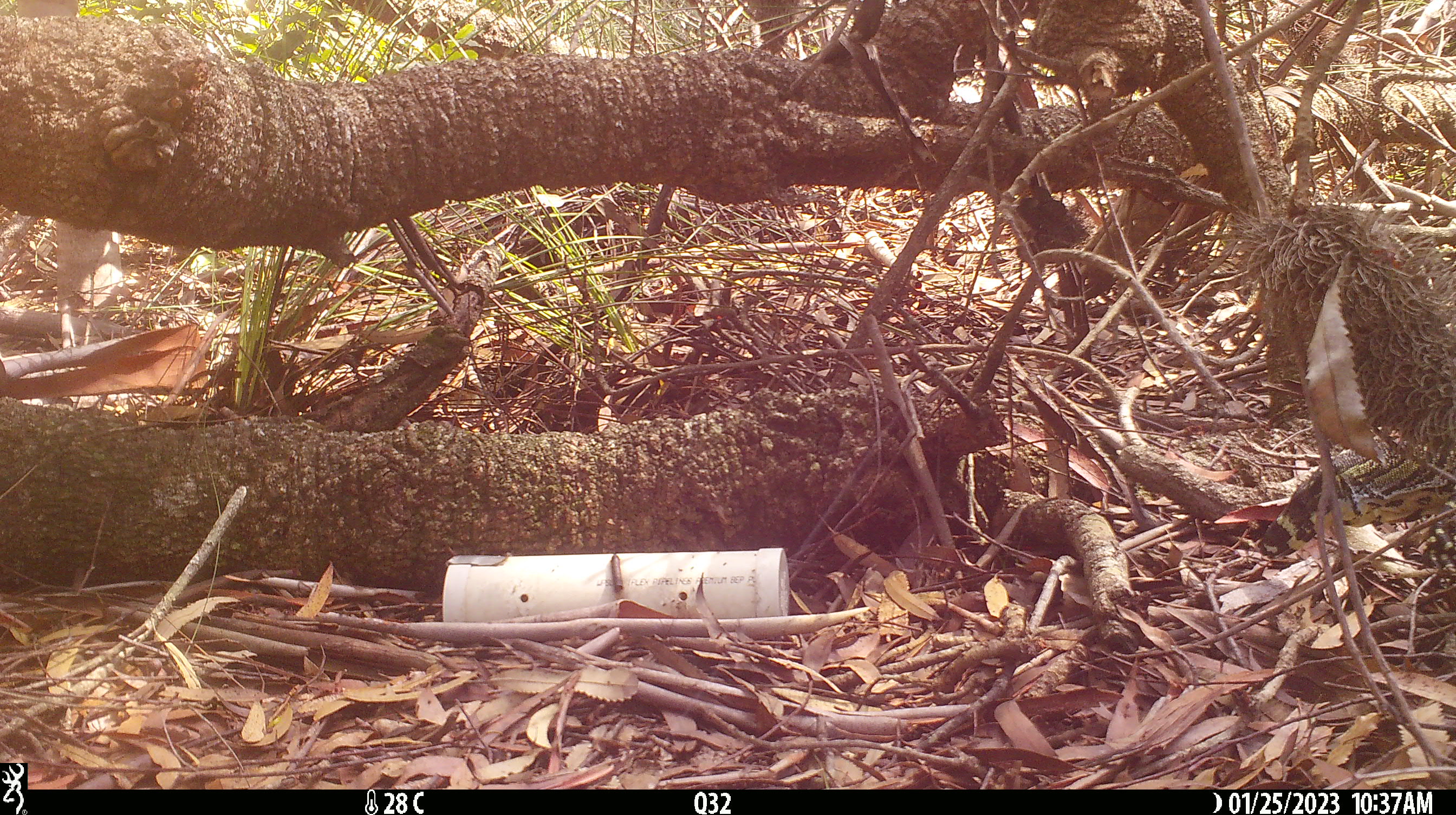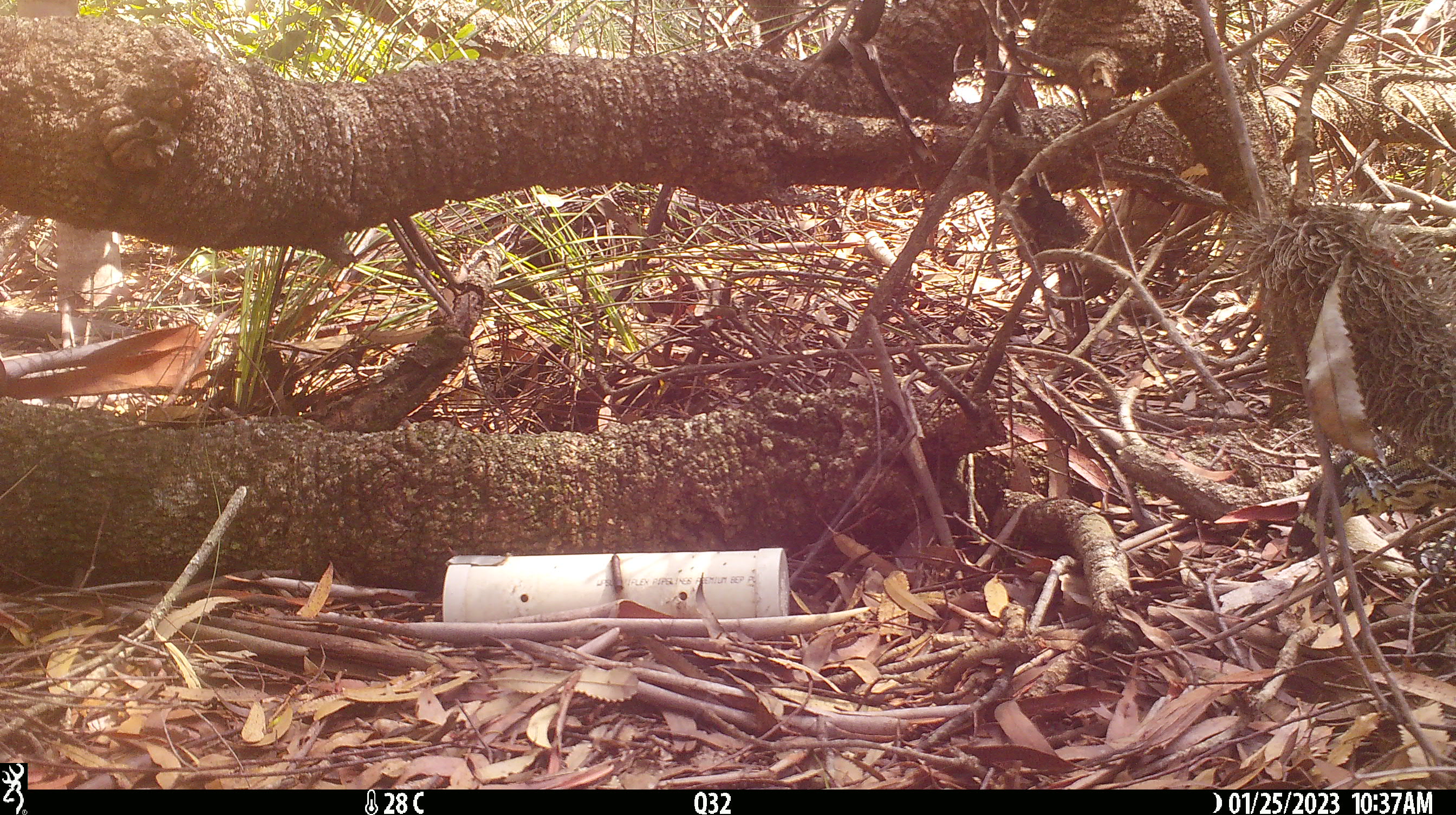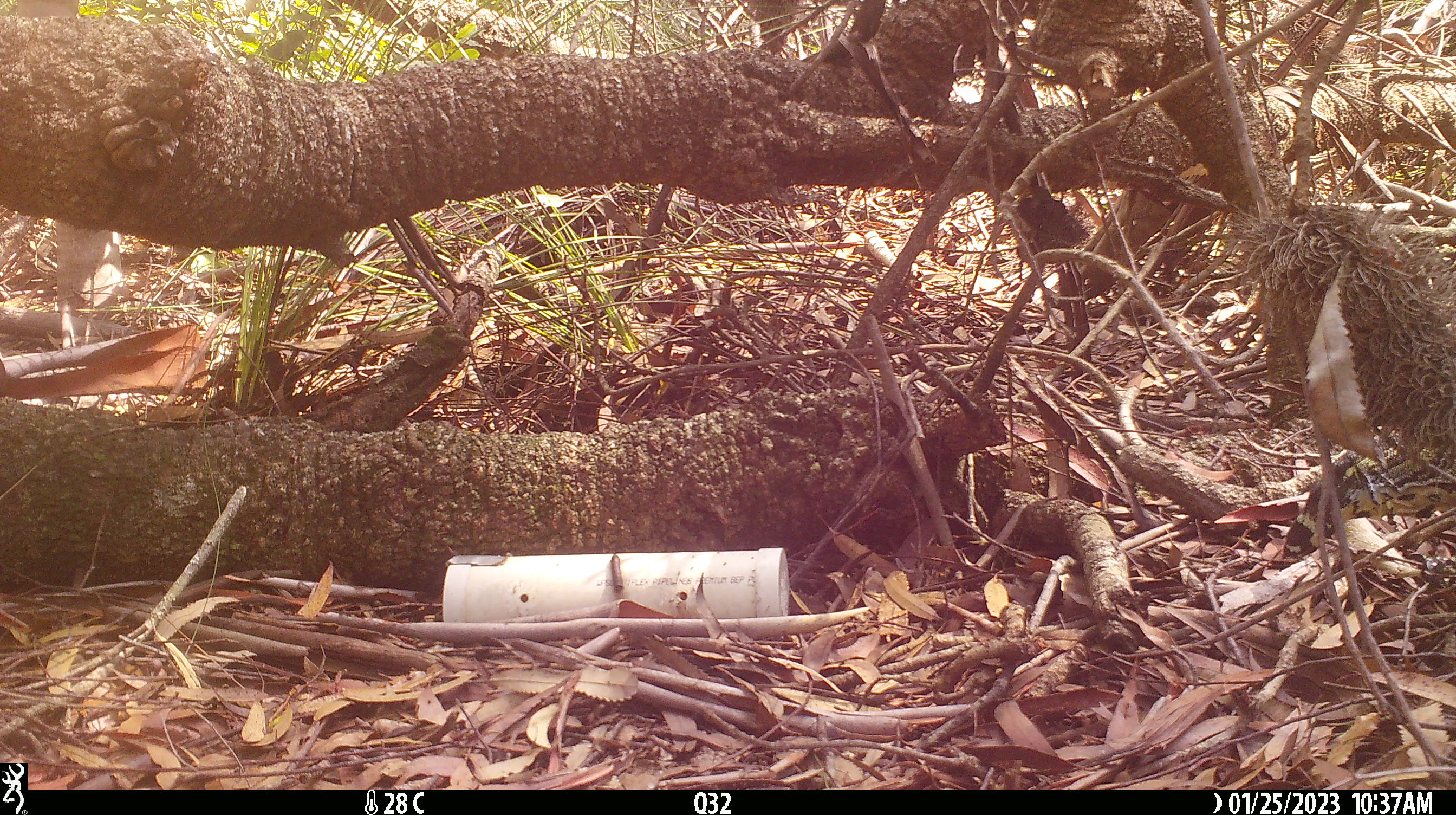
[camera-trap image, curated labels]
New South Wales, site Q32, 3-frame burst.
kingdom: Animalia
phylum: Chordata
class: Reptilia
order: Squamata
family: Varanidae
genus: Varanus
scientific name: Varanus varius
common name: lace monitor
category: goanna